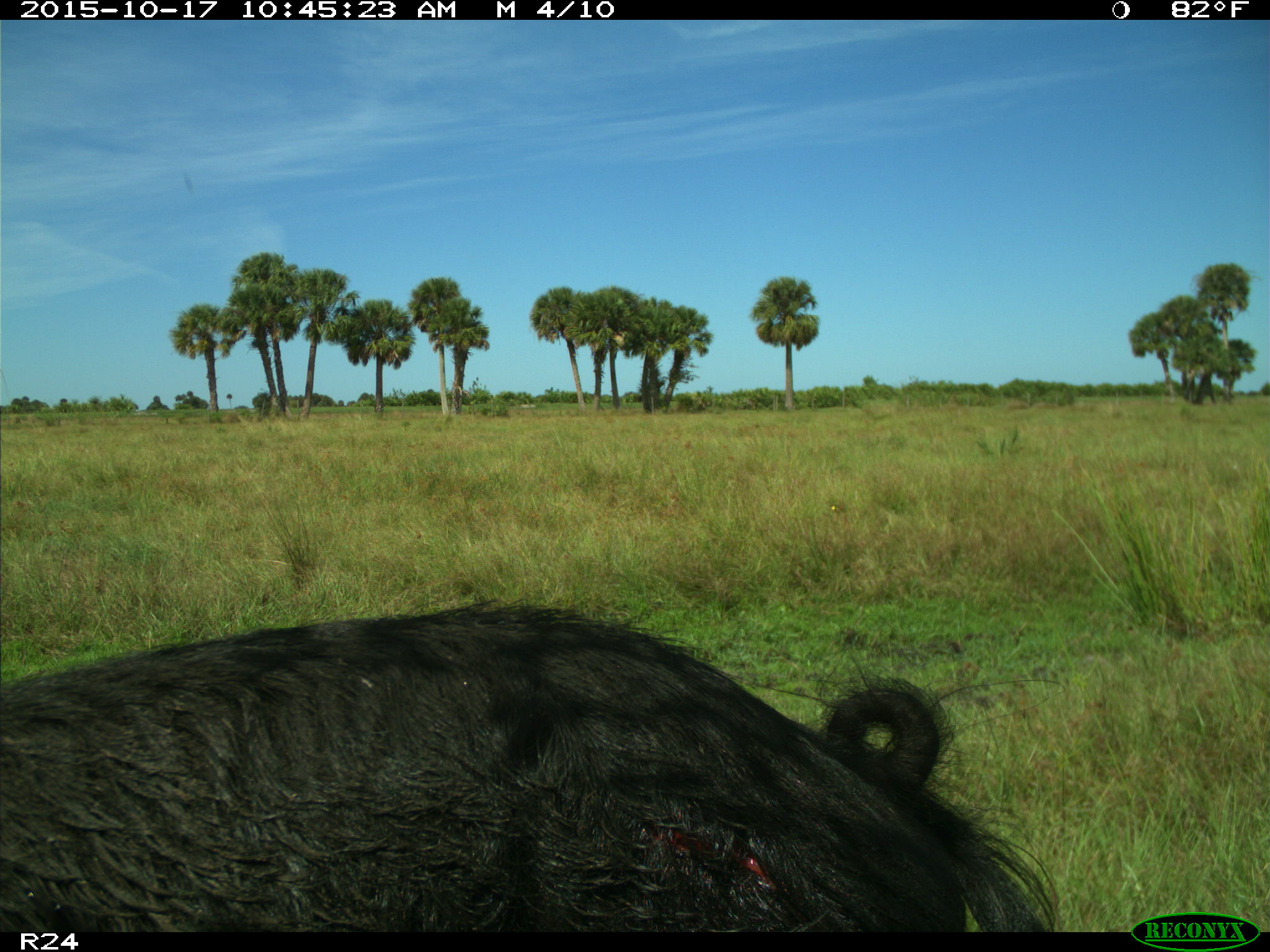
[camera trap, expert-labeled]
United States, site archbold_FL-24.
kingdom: Animalia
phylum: Chordata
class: Mammalia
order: Artiodactyla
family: Suidae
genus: Sus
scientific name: Sus scrofa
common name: wild boar